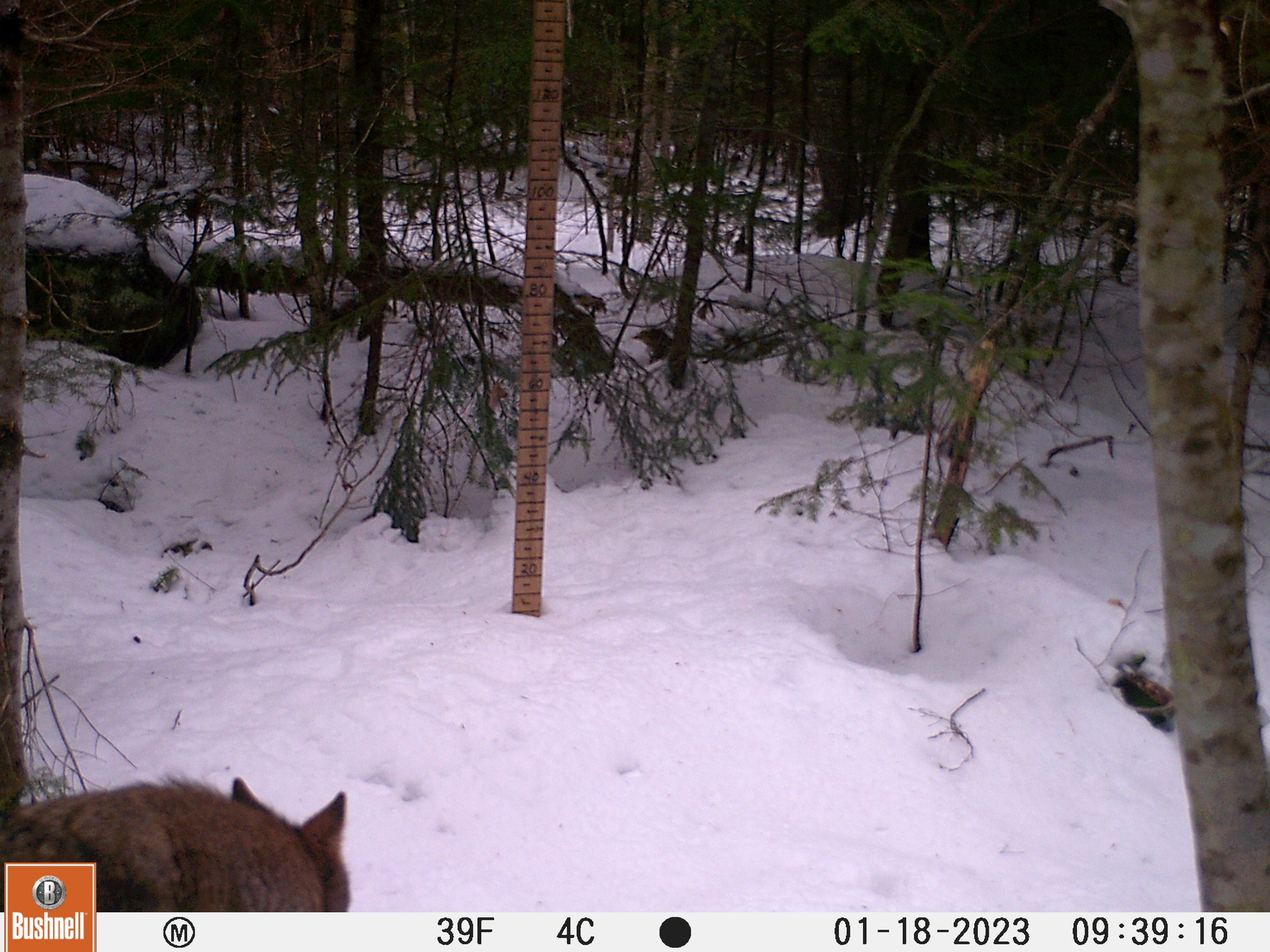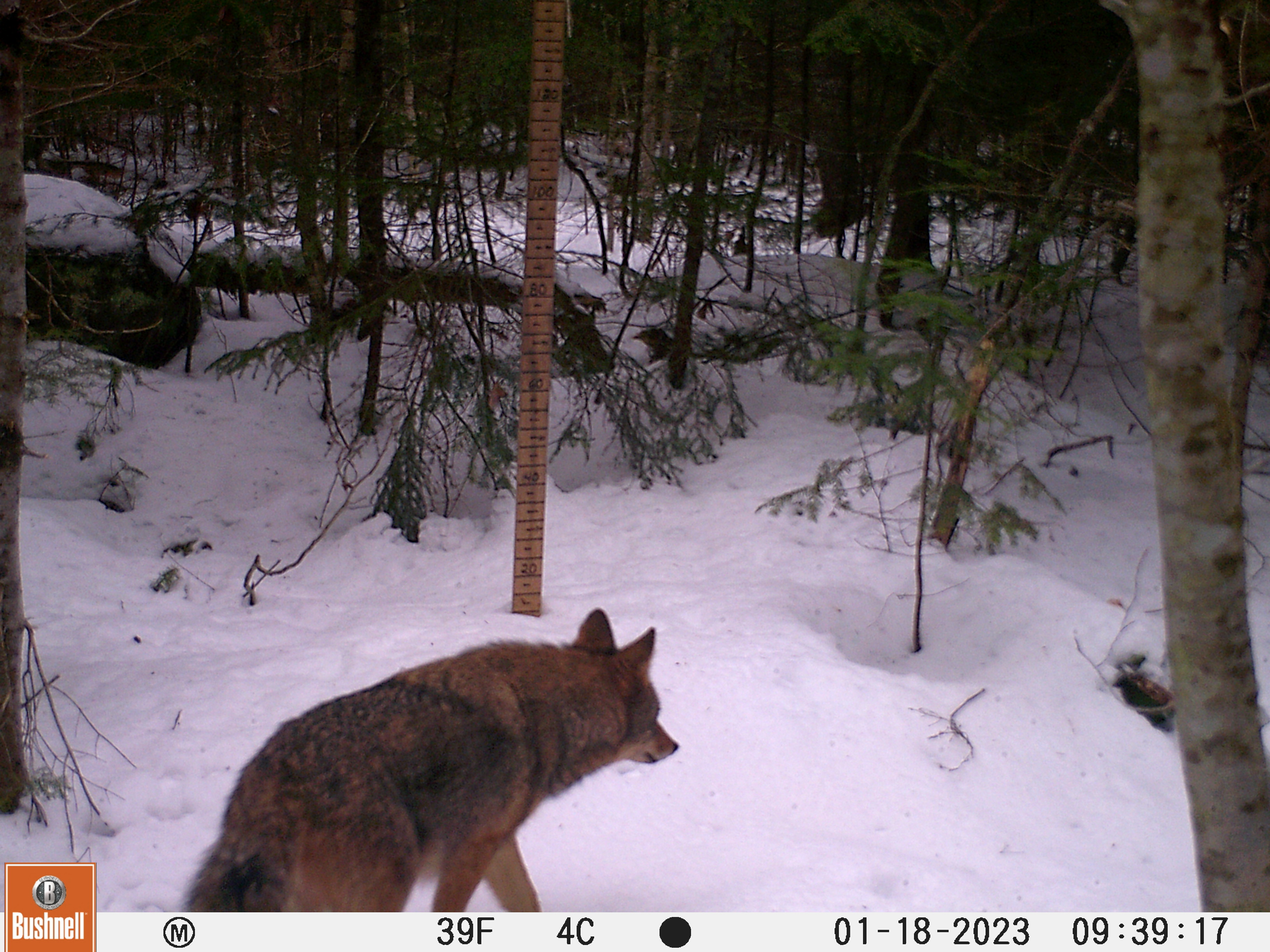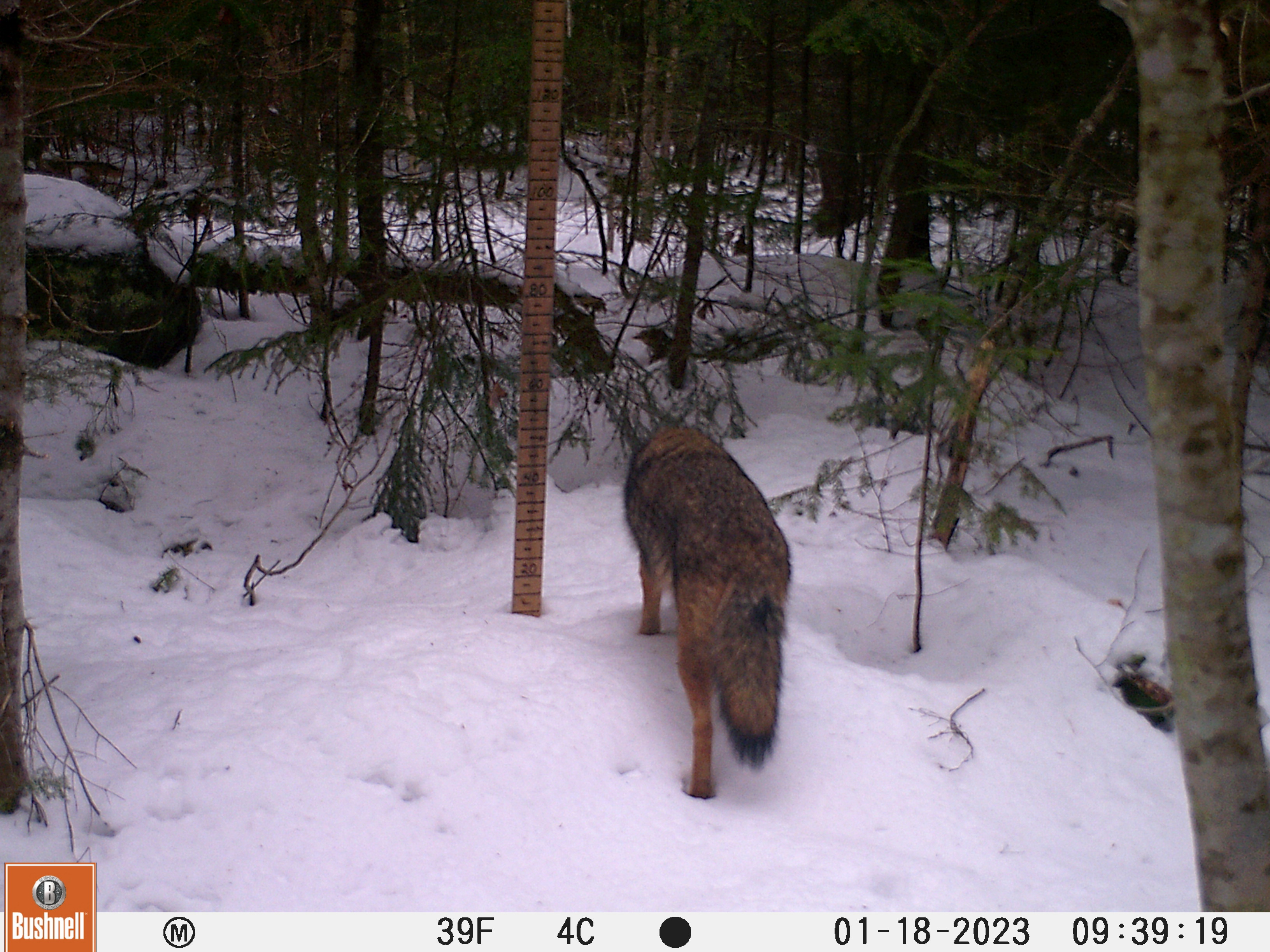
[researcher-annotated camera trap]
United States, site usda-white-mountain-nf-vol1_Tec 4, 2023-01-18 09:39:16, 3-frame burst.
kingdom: Animalia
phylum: Chordata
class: Mammalia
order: Carnivora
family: Canidae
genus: Canis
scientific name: Canis latrans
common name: coyote